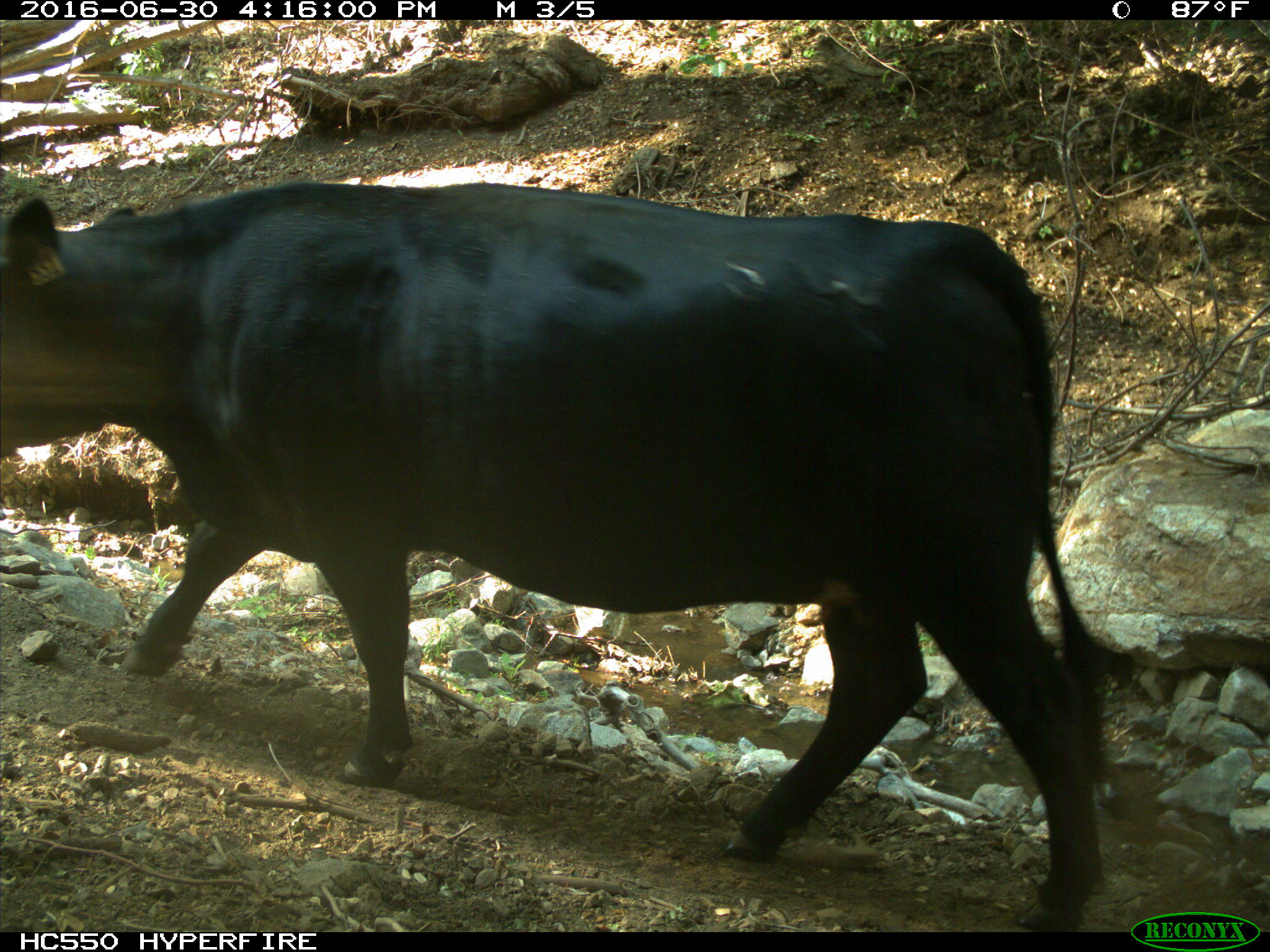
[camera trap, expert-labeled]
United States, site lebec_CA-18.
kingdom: Animalia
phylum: Chordata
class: Mammalia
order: Artiodactyla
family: Bovidae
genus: Bos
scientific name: Bos taurus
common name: domestic cow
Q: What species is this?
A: Bos taurus (domestic cow).